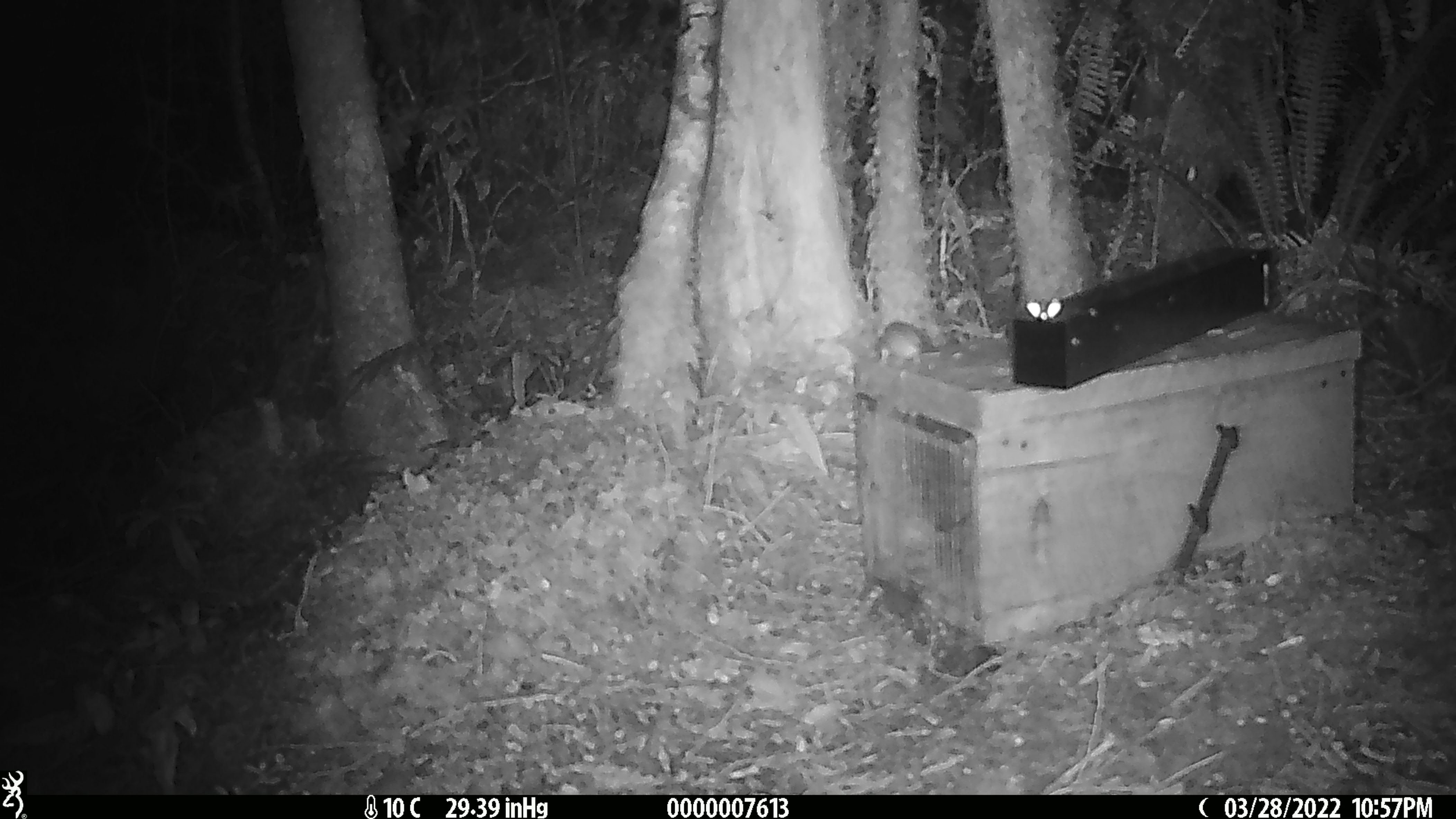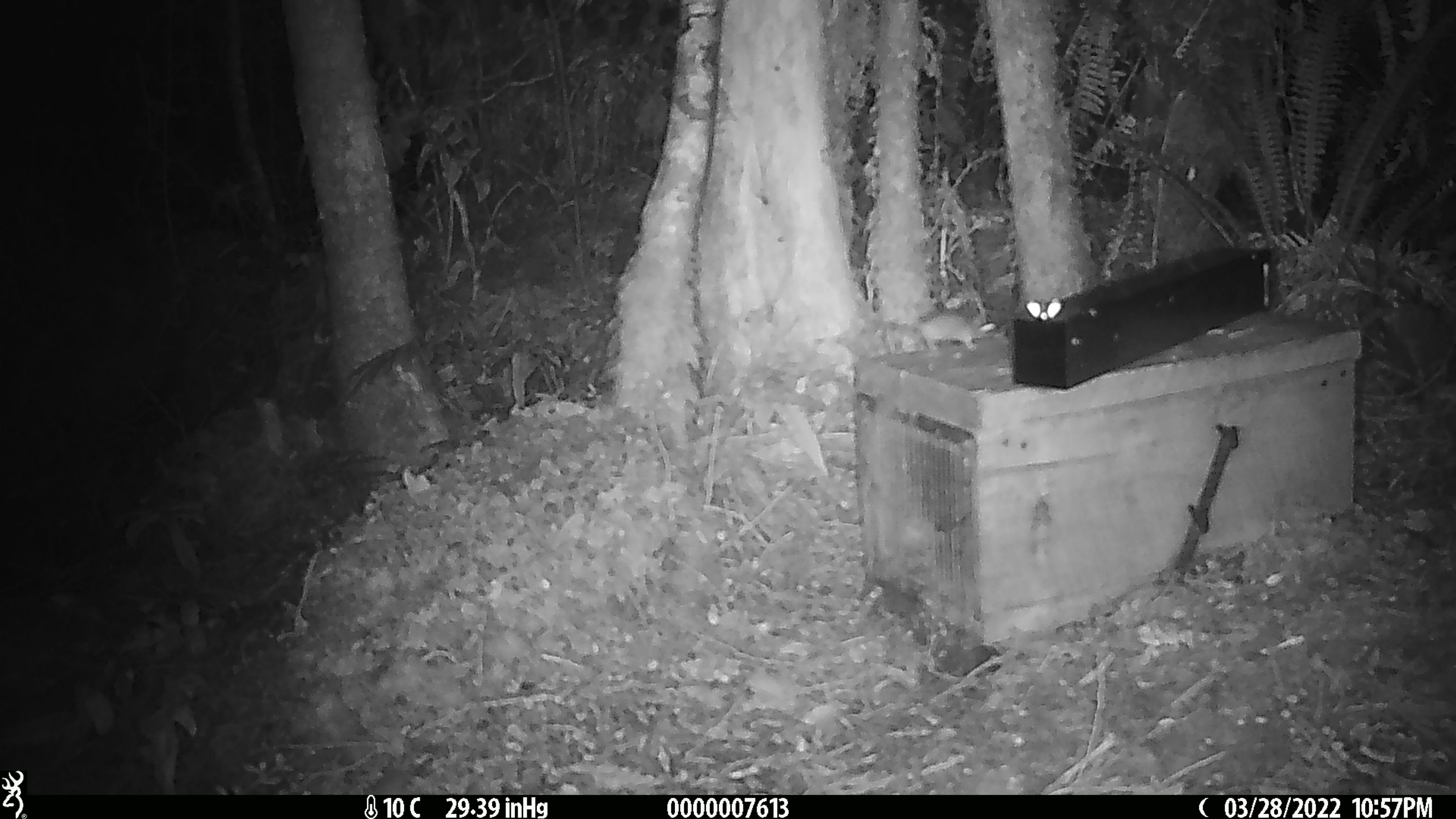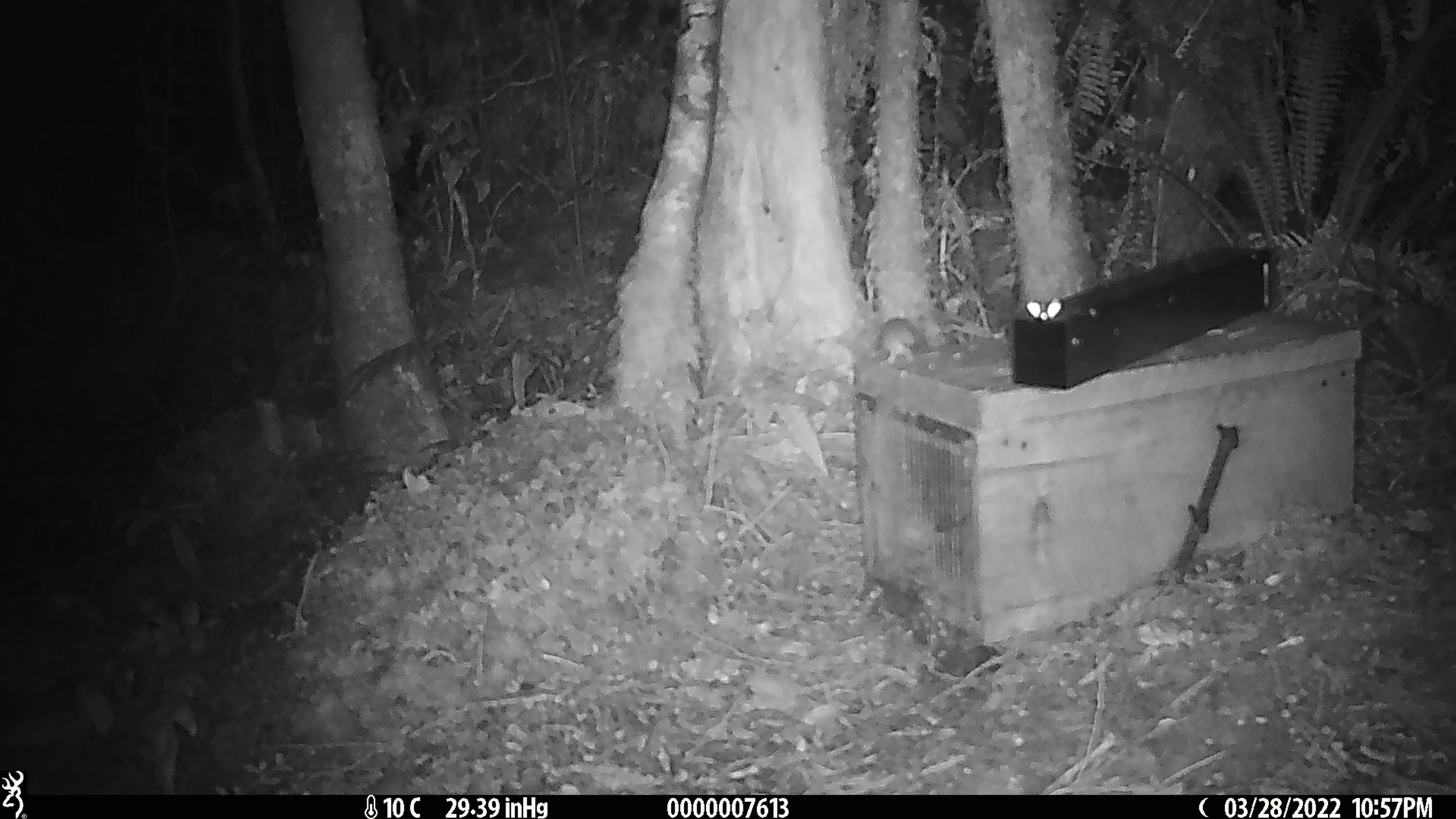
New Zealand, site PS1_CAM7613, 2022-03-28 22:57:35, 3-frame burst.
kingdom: Animalia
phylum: Chordata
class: Mammalia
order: Rodentia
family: Muridae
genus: Mus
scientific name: Mus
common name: mouse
Mouse (Mus).